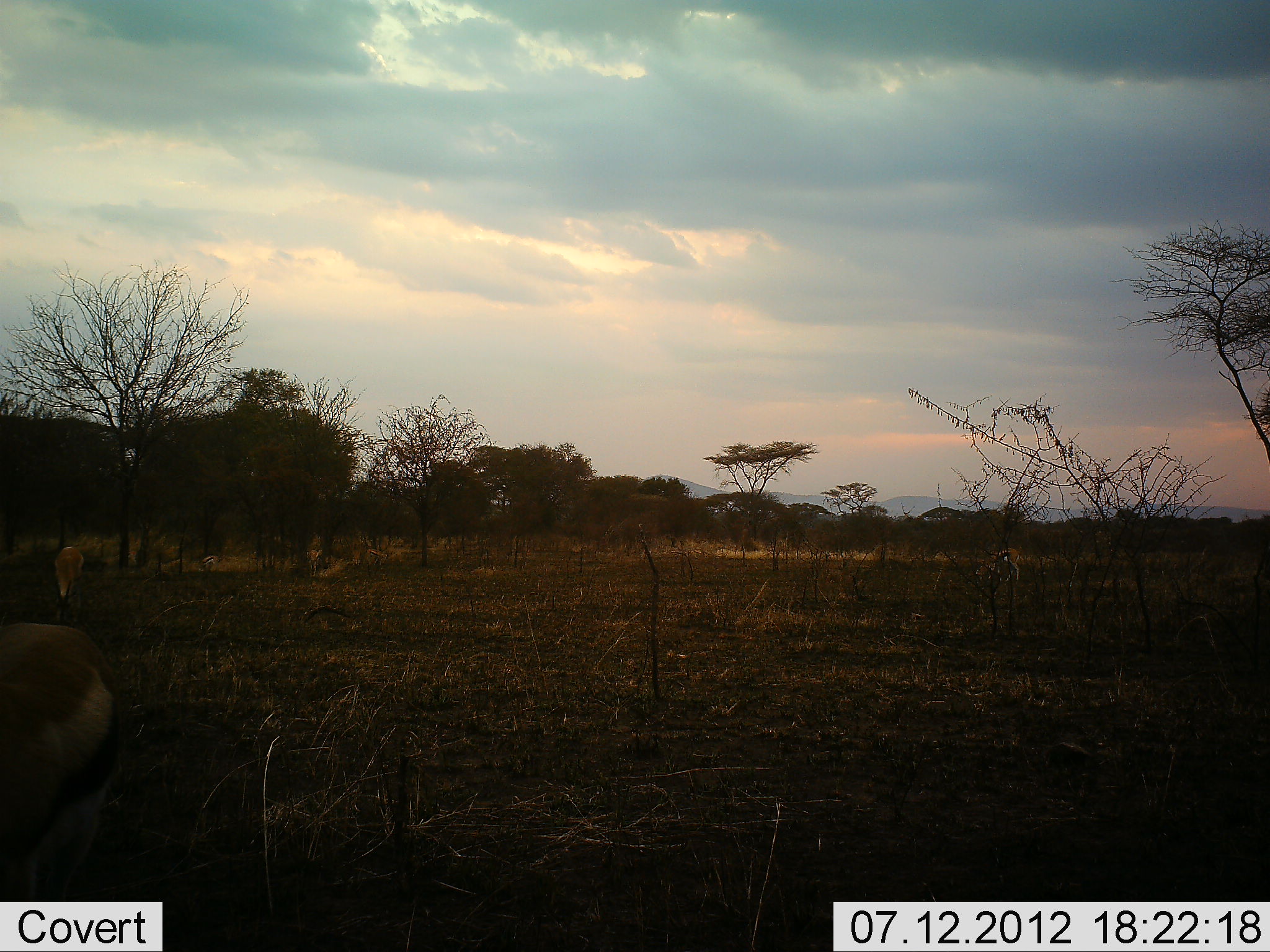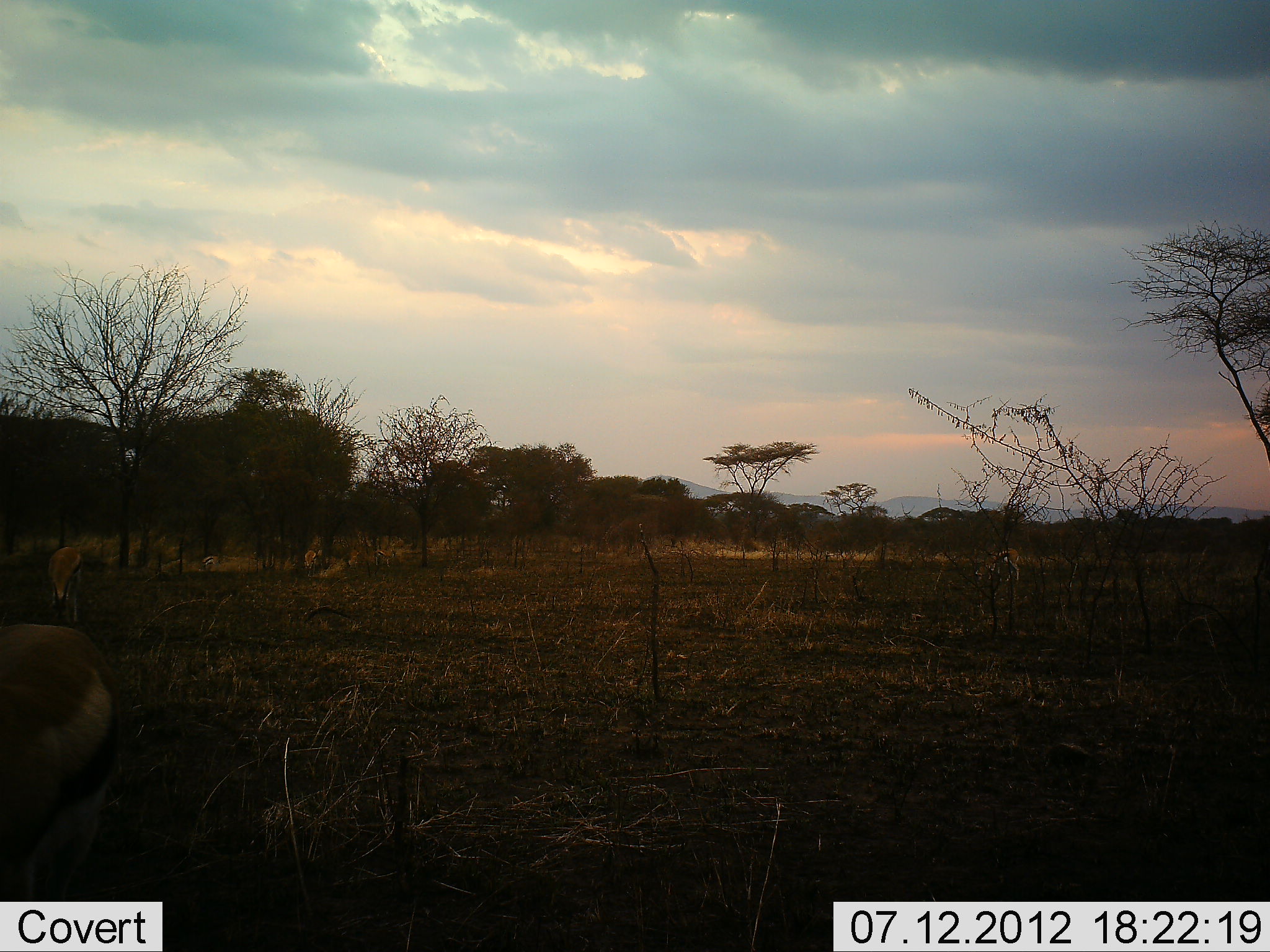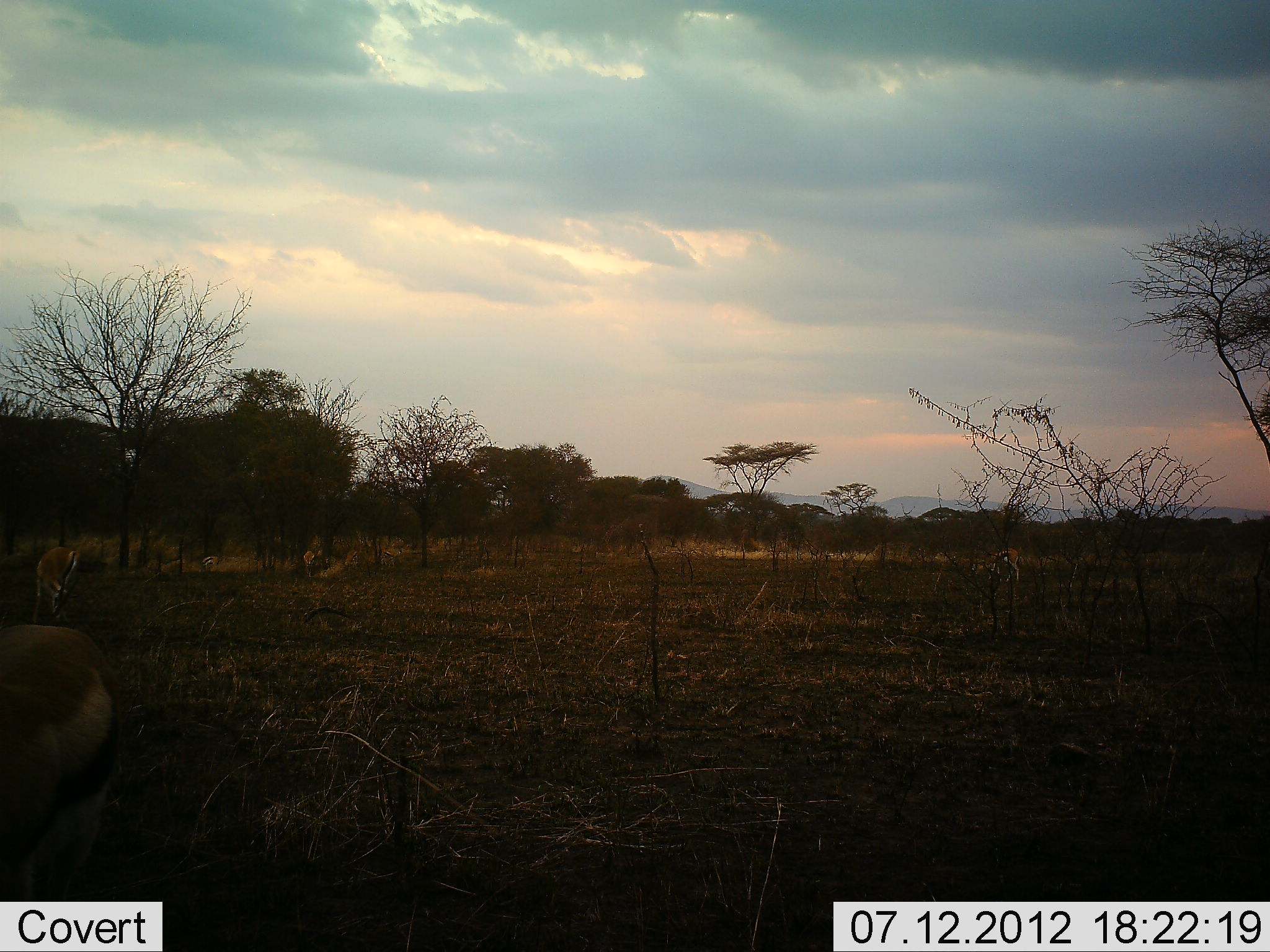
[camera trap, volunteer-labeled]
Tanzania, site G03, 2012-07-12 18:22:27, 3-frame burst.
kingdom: Animalia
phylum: Chordata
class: Mammalia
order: Artiodactyla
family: Bovidae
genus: Eudorcas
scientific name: Eudorcas thomsonii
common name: thomson's gazelle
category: gazellethomsons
Gazellethomsons (thomson's gazelle) (Eudorcas thomsonii), count 3. Behavior (volunteer vote fractions): standing 80%, resting 0%, moving 20%, interacting 0%. Young present (vote fraction): 0%. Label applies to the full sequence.